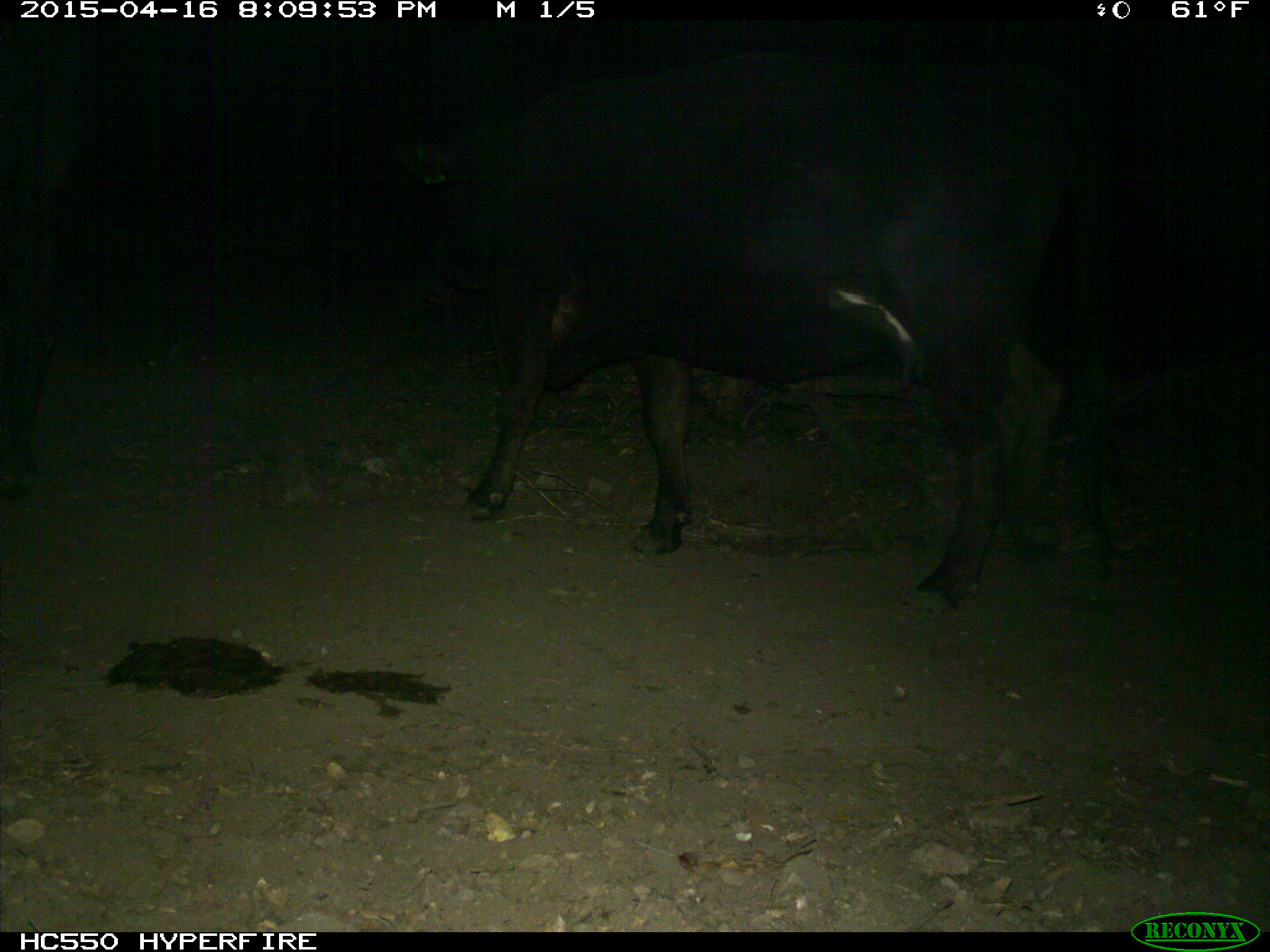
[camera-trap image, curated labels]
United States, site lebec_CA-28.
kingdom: Animalia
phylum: Chordata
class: Mammalia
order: Artiodactyla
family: Bovidae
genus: Bos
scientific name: Bos taurus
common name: domestic cow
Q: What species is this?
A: Bos taurus (domestic cow).